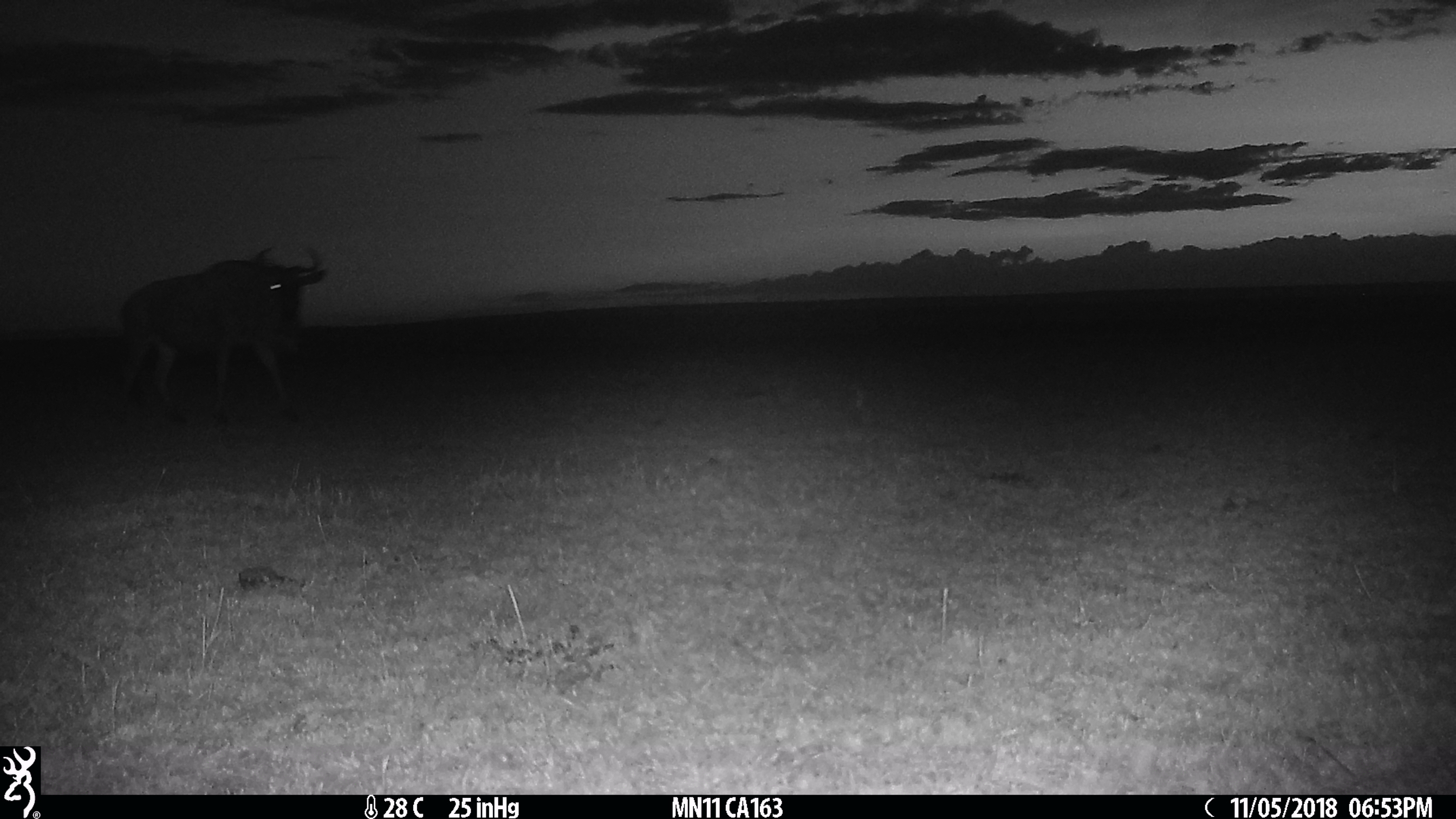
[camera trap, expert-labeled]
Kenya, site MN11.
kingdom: Animalia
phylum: Chordata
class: Mammalia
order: Artiodactyla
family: Bovidae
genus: Connochaetes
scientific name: Connochaetes taurinus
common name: blue wildebeest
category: wildebeest